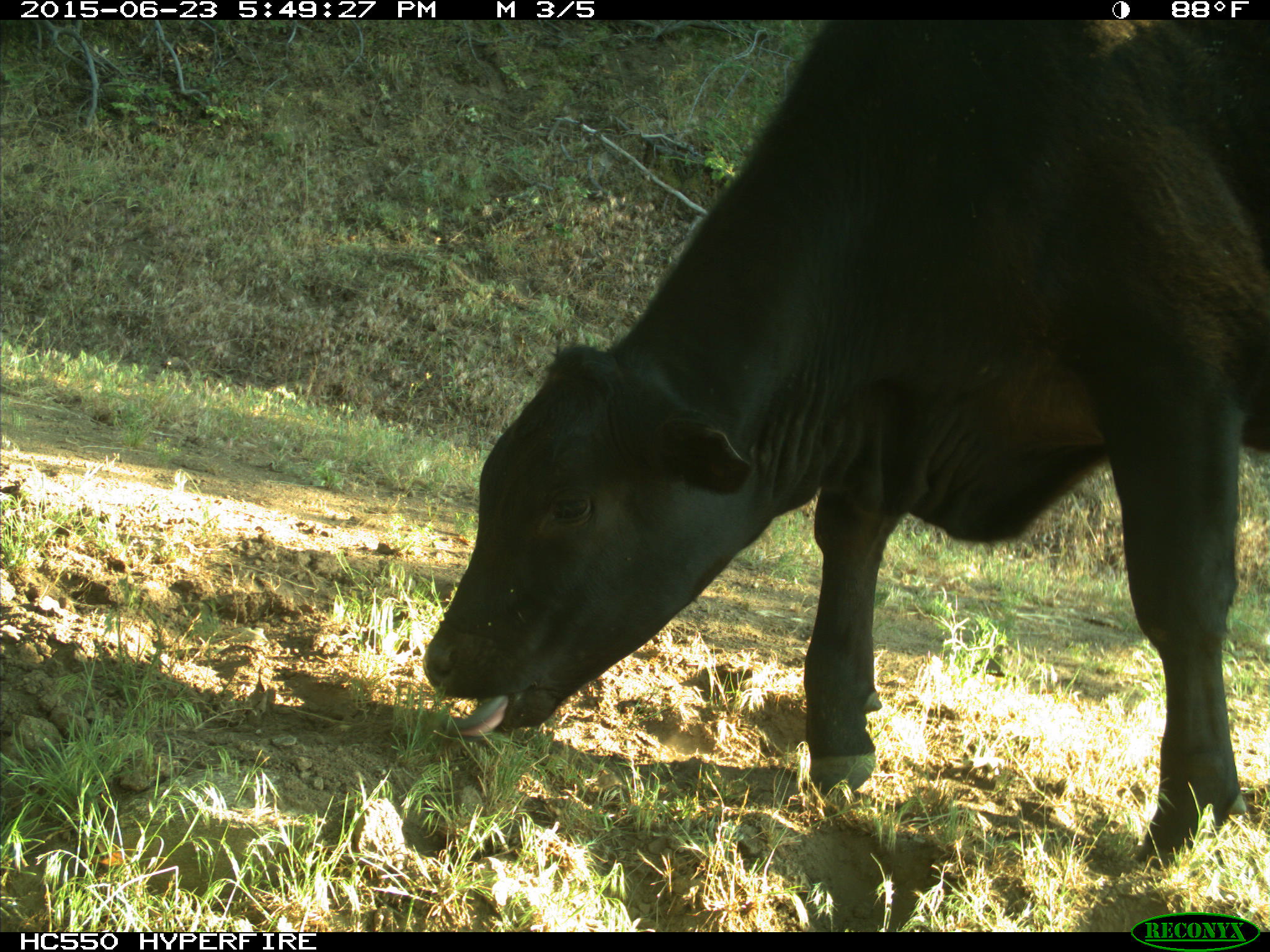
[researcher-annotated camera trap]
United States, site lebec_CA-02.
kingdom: Animalia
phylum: Chordata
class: Mammalia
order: Artiodactyla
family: Bovidae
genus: Bos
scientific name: Bos taurus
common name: domestic cow